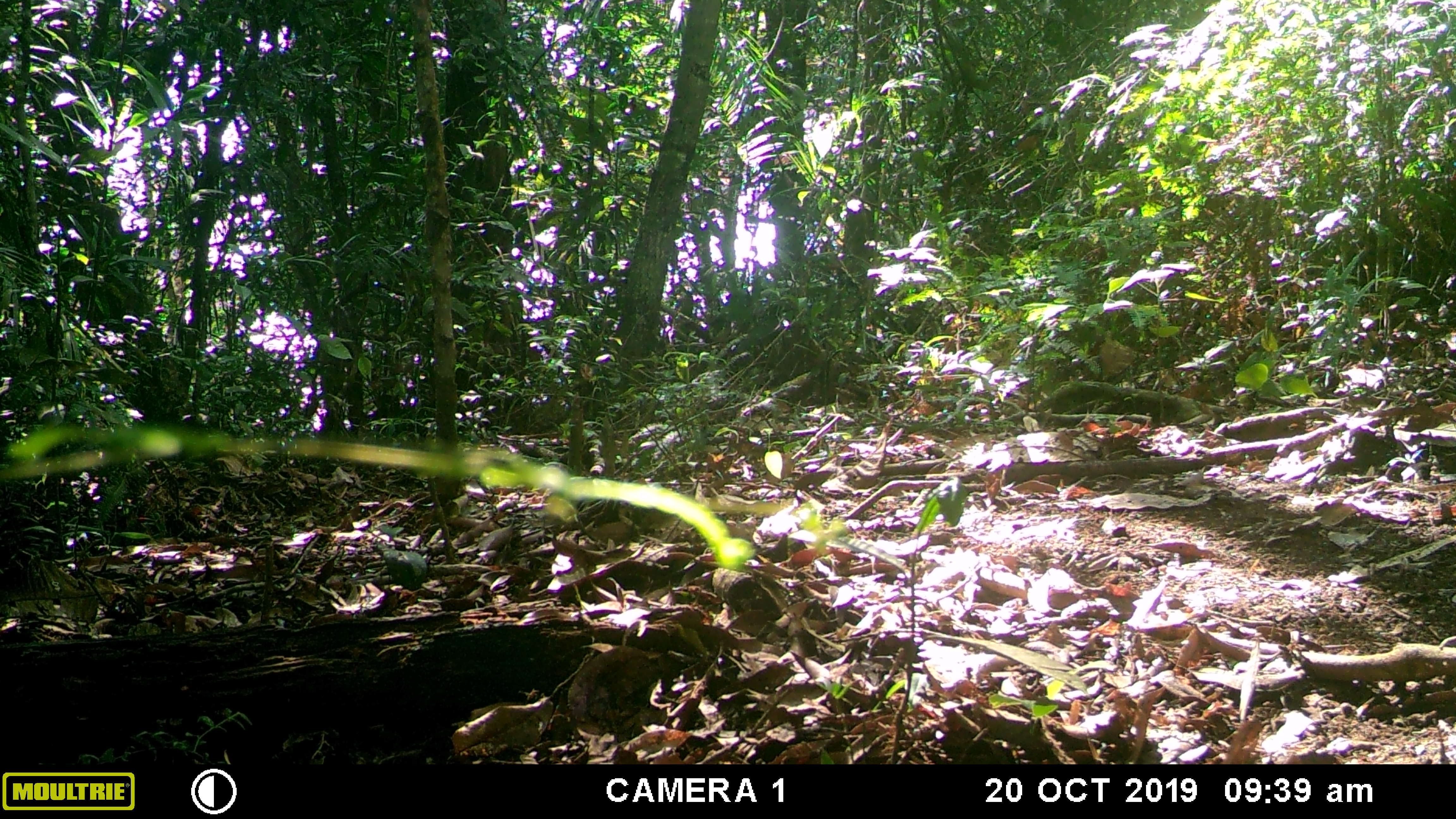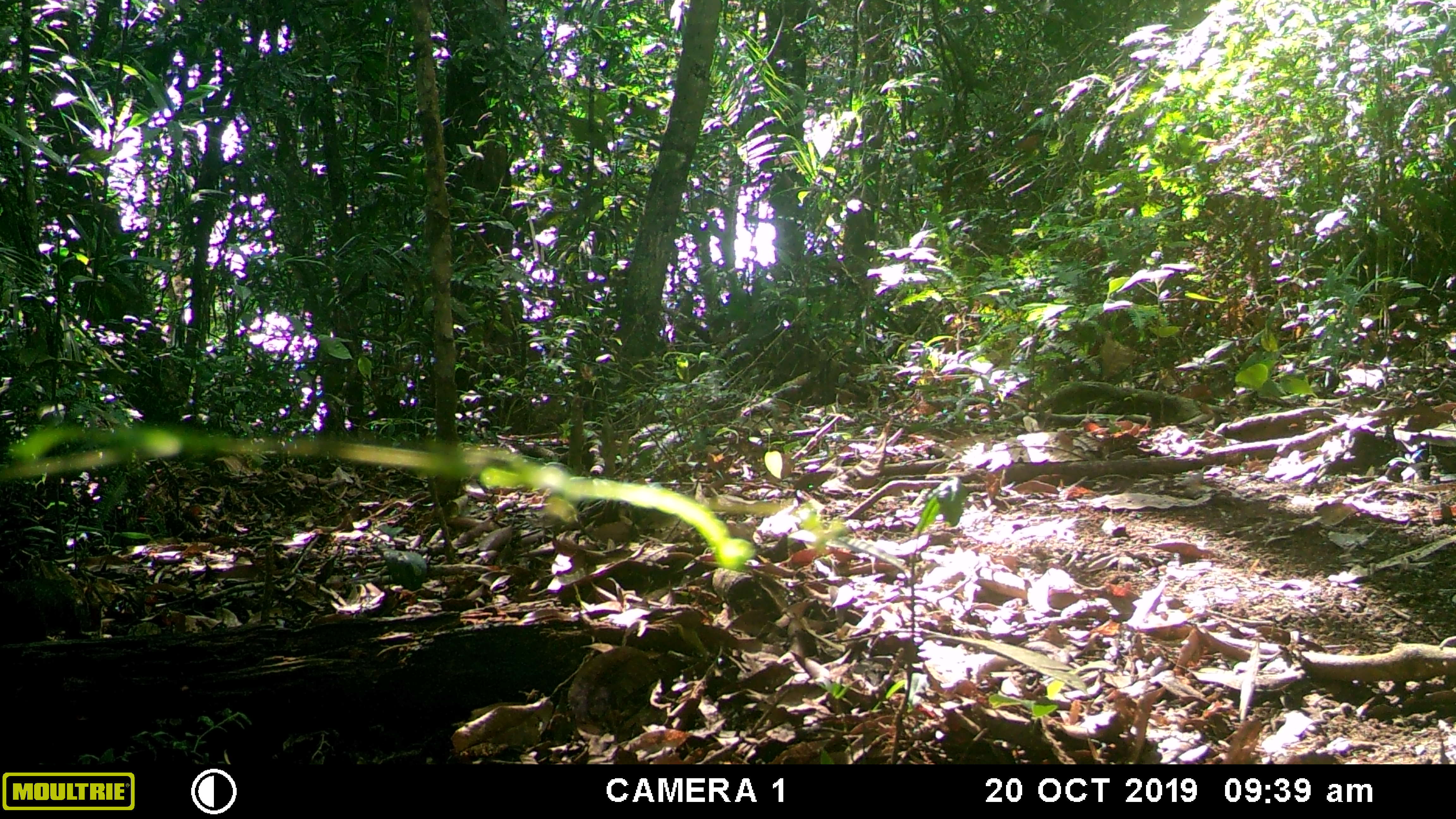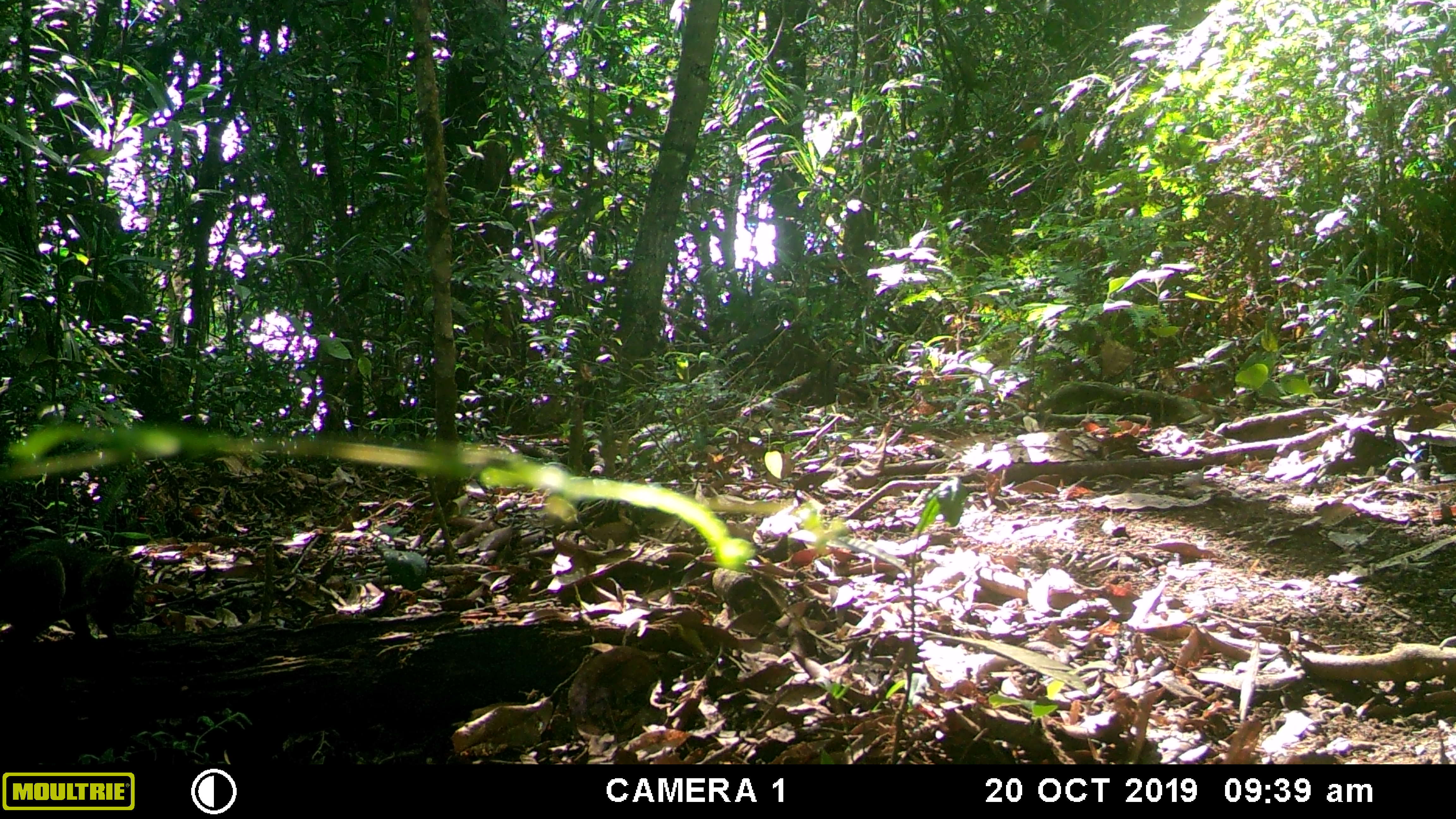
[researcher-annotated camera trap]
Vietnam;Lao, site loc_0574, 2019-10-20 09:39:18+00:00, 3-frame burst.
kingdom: Animalia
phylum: Chordata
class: Mammalia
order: Rodentia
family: Sciuridae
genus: Dremomys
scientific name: Dremomys rufigenis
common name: red-cheeked squirrel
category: red cheeked squirrel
Red cheeked squirrel (red-cheeked squirrel) (Dremomys rufigenis). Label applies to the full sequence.